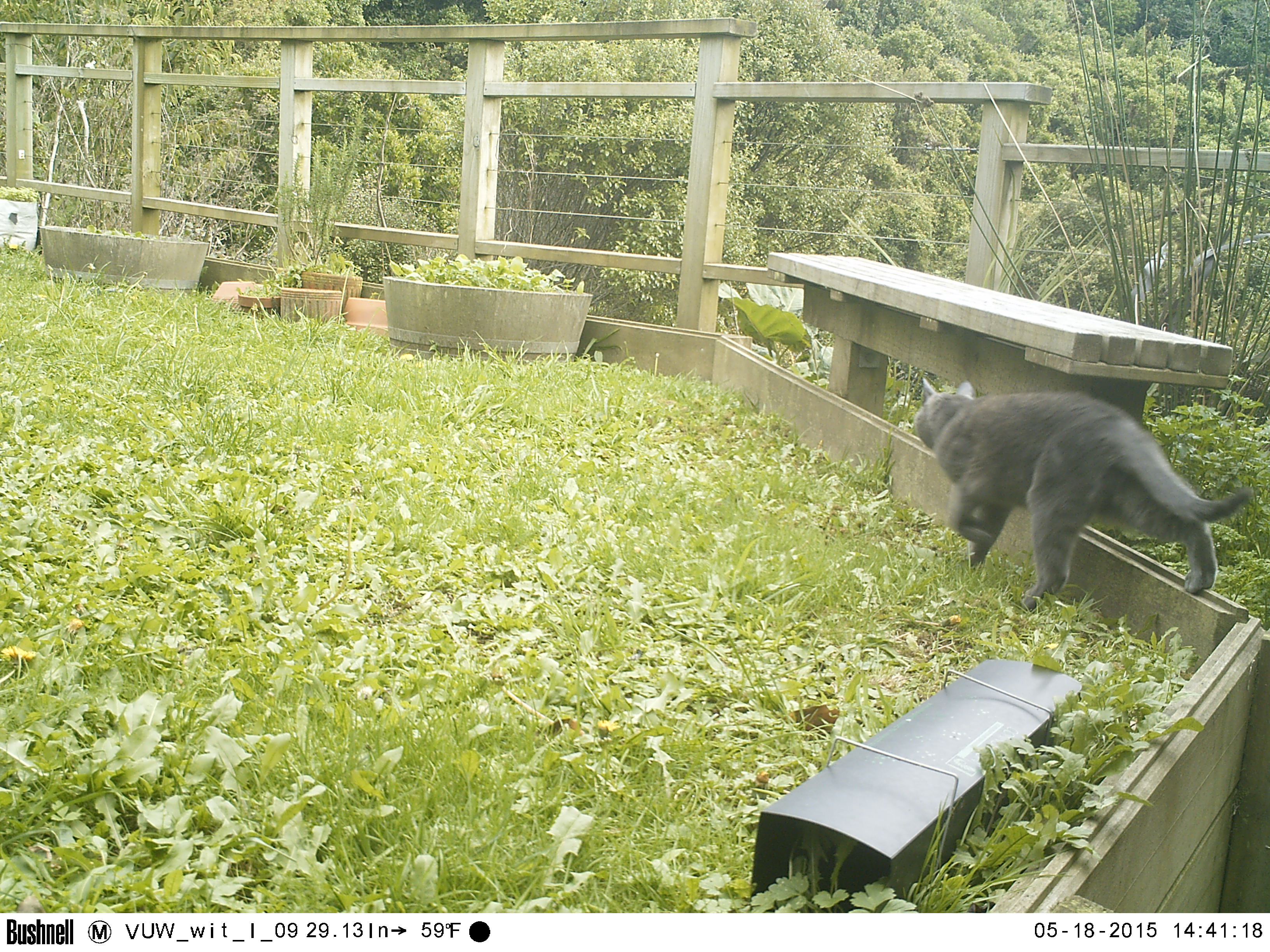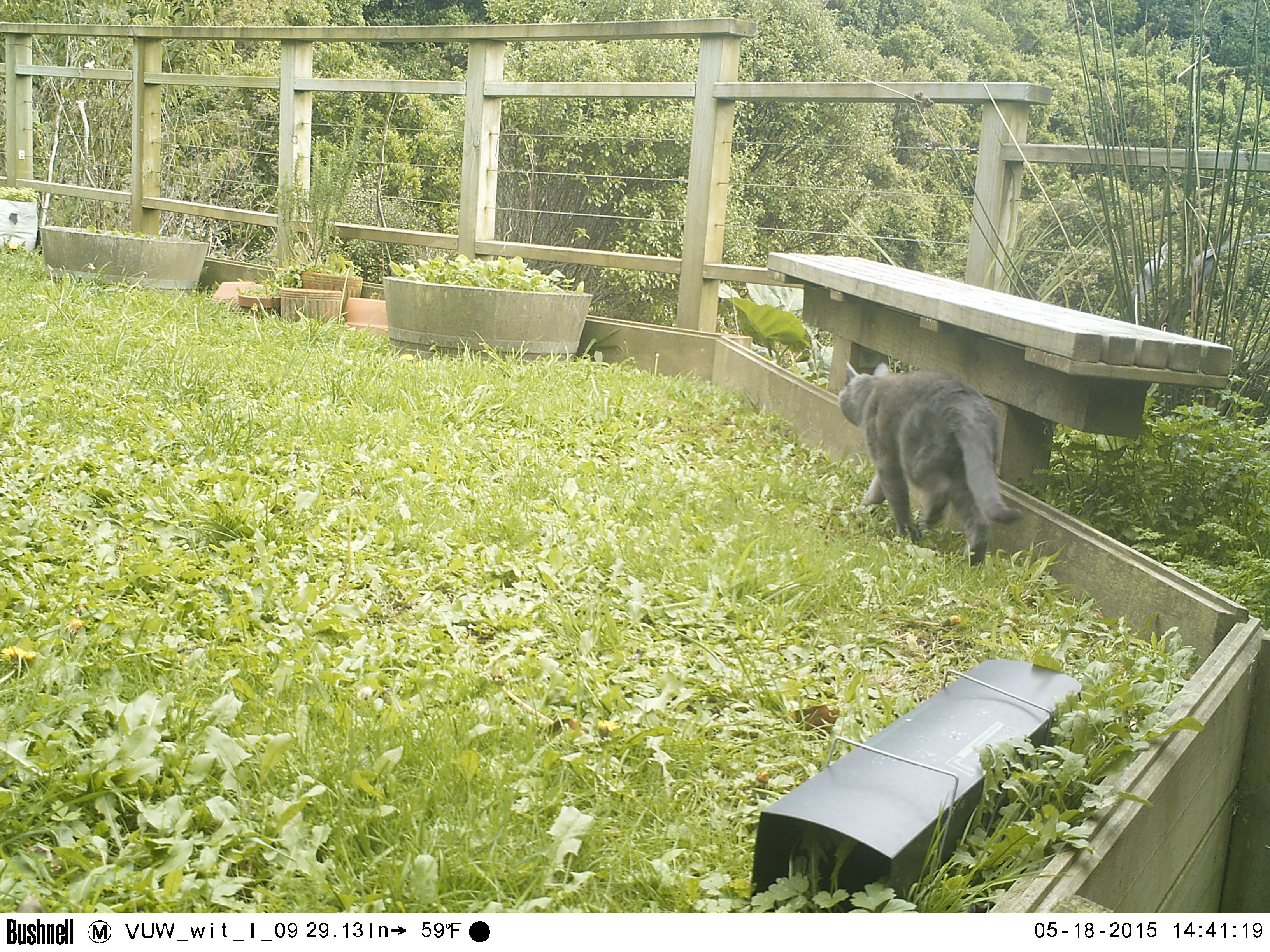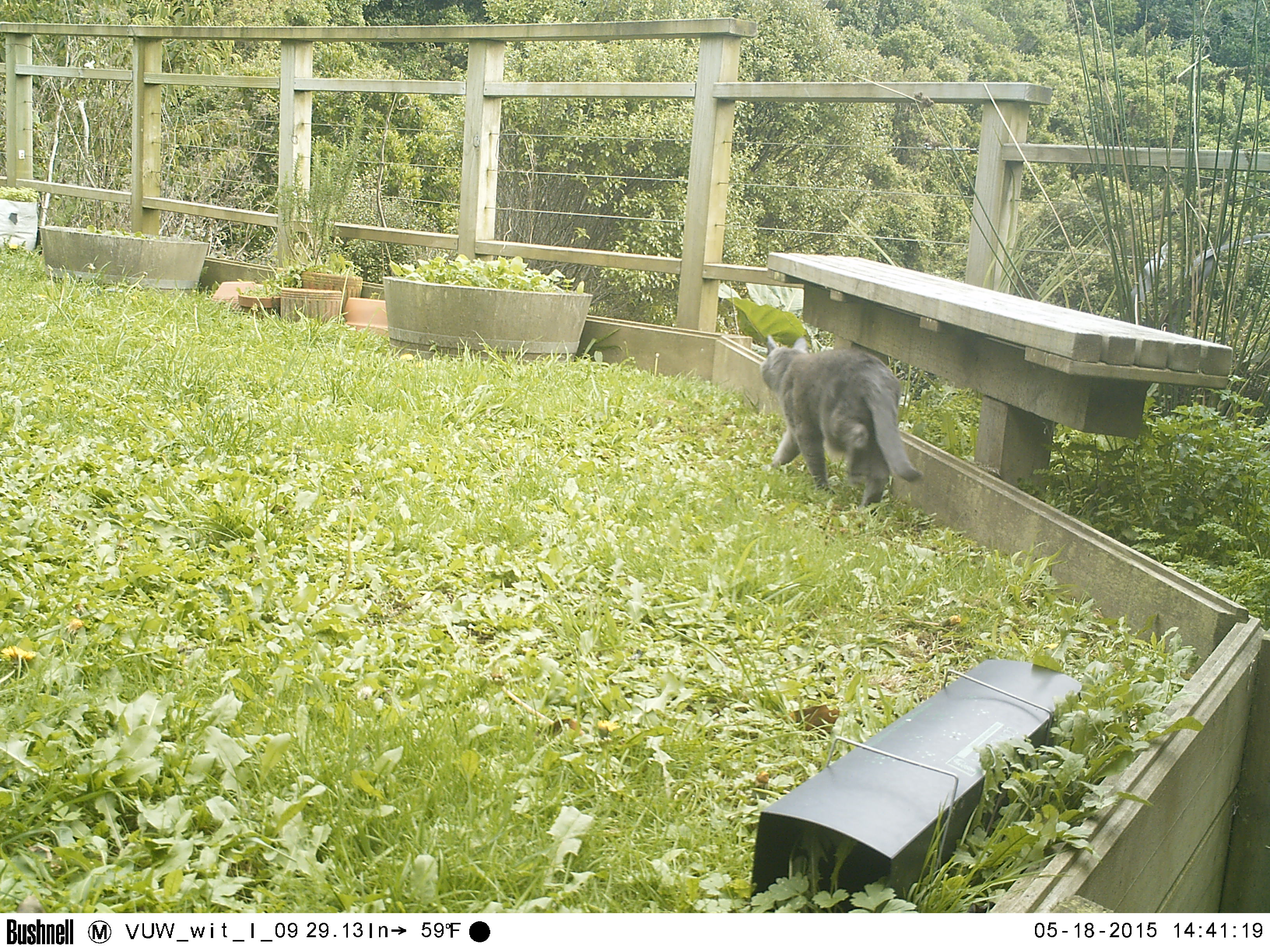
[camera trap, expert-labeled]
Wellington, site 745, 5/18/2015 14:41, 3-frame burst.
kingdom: Animalia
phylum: Chordata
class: Mammalia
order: Carnivora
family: Felidae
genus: Felis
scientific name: Felis catus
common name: cat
Cat (Felis catus).